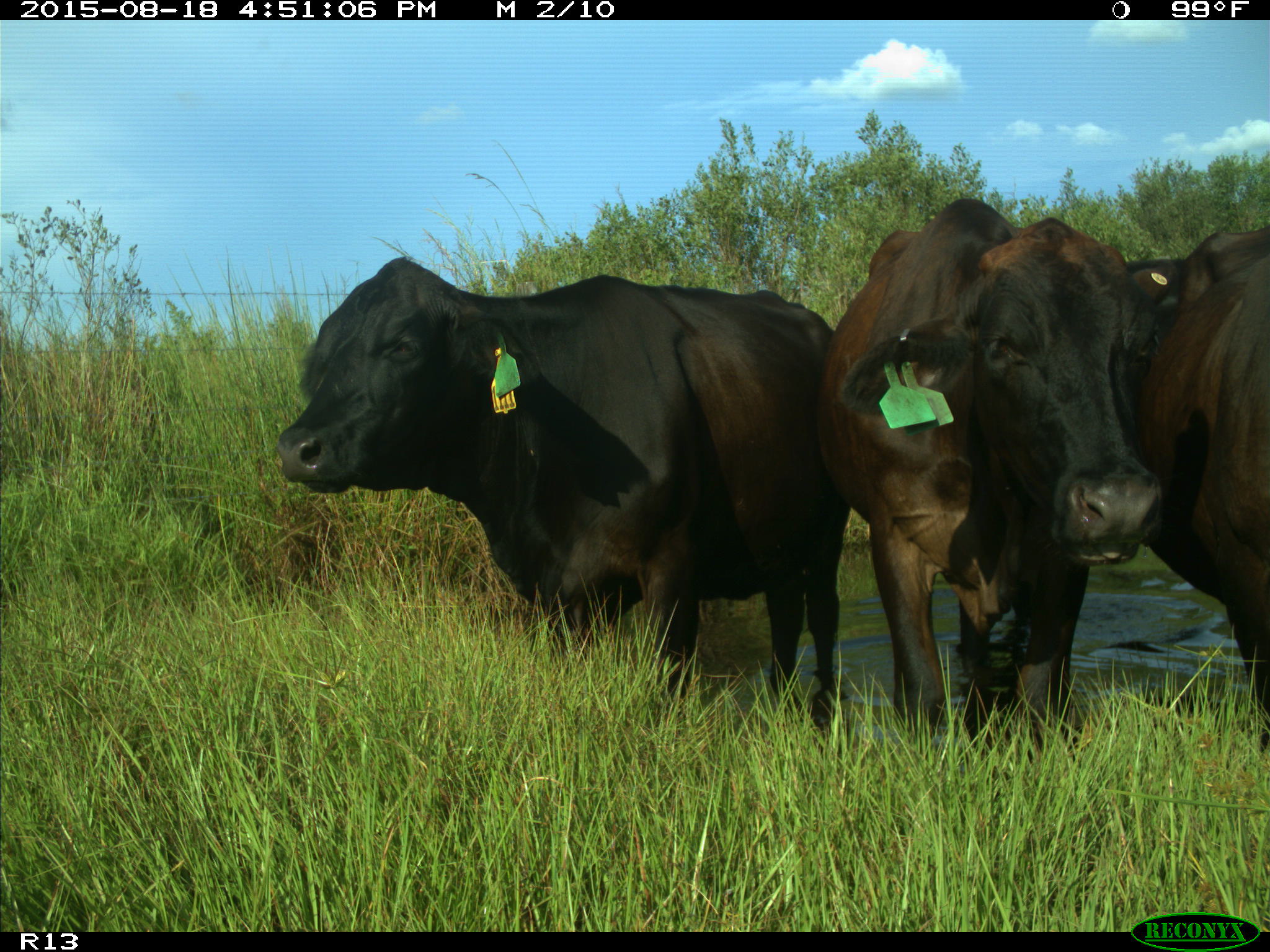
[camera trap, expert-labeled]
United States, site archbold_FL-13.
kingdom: Animalia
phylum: Chordata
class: Mammalia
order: Artiodactyla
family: Bovidae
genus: Bos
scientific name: Bos taurus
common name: domestic cow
Bos taurus (domestic cow).